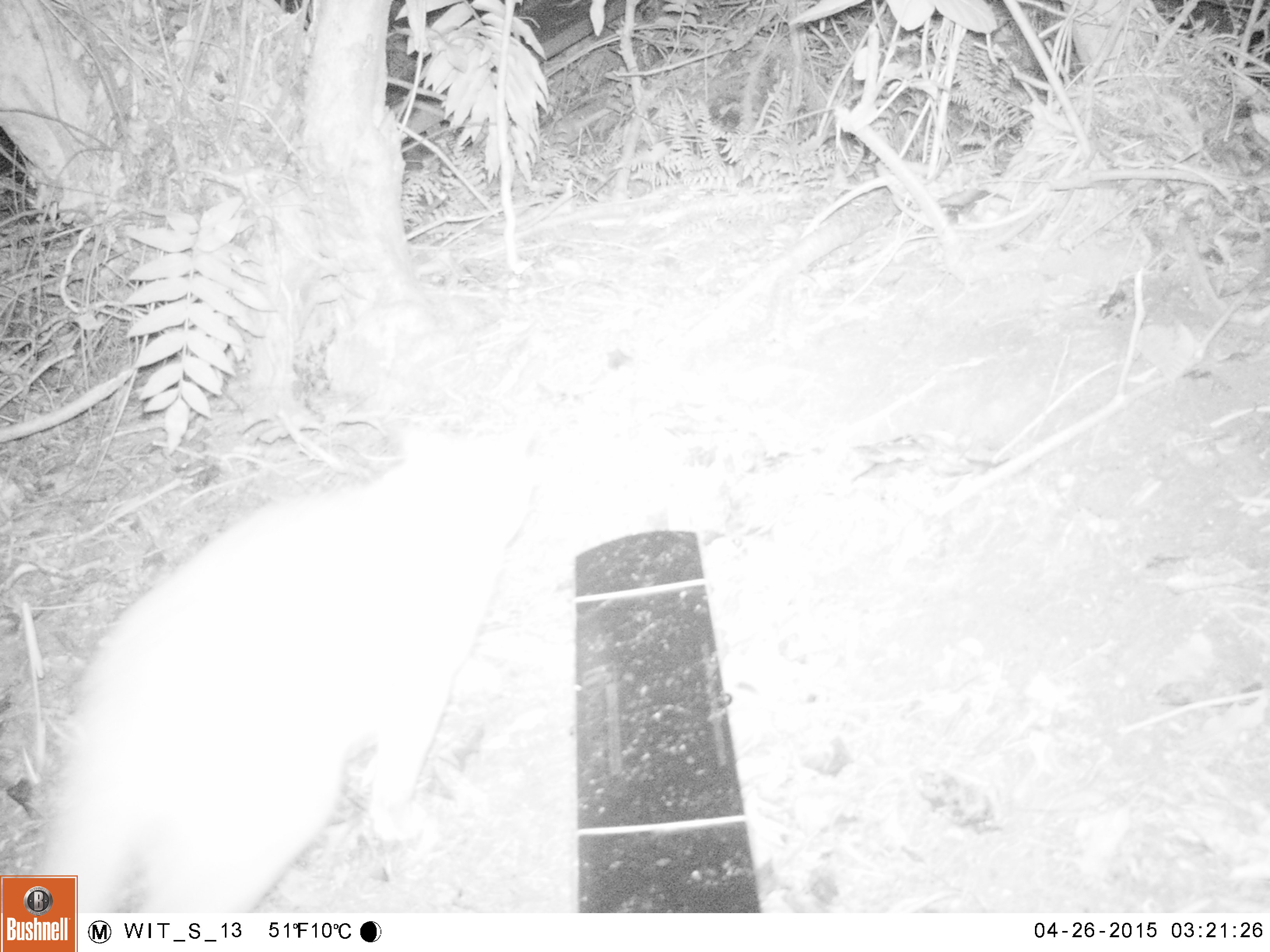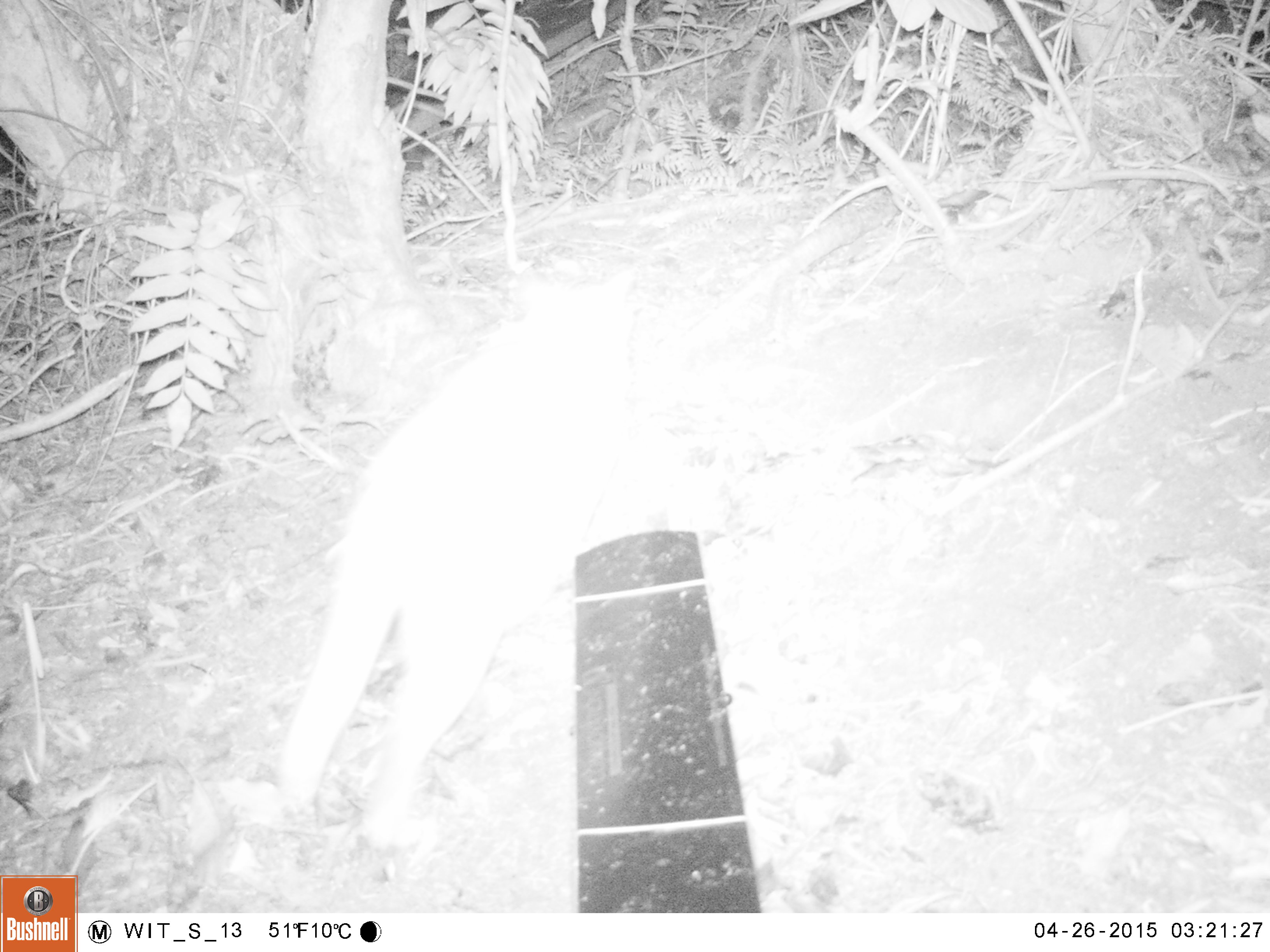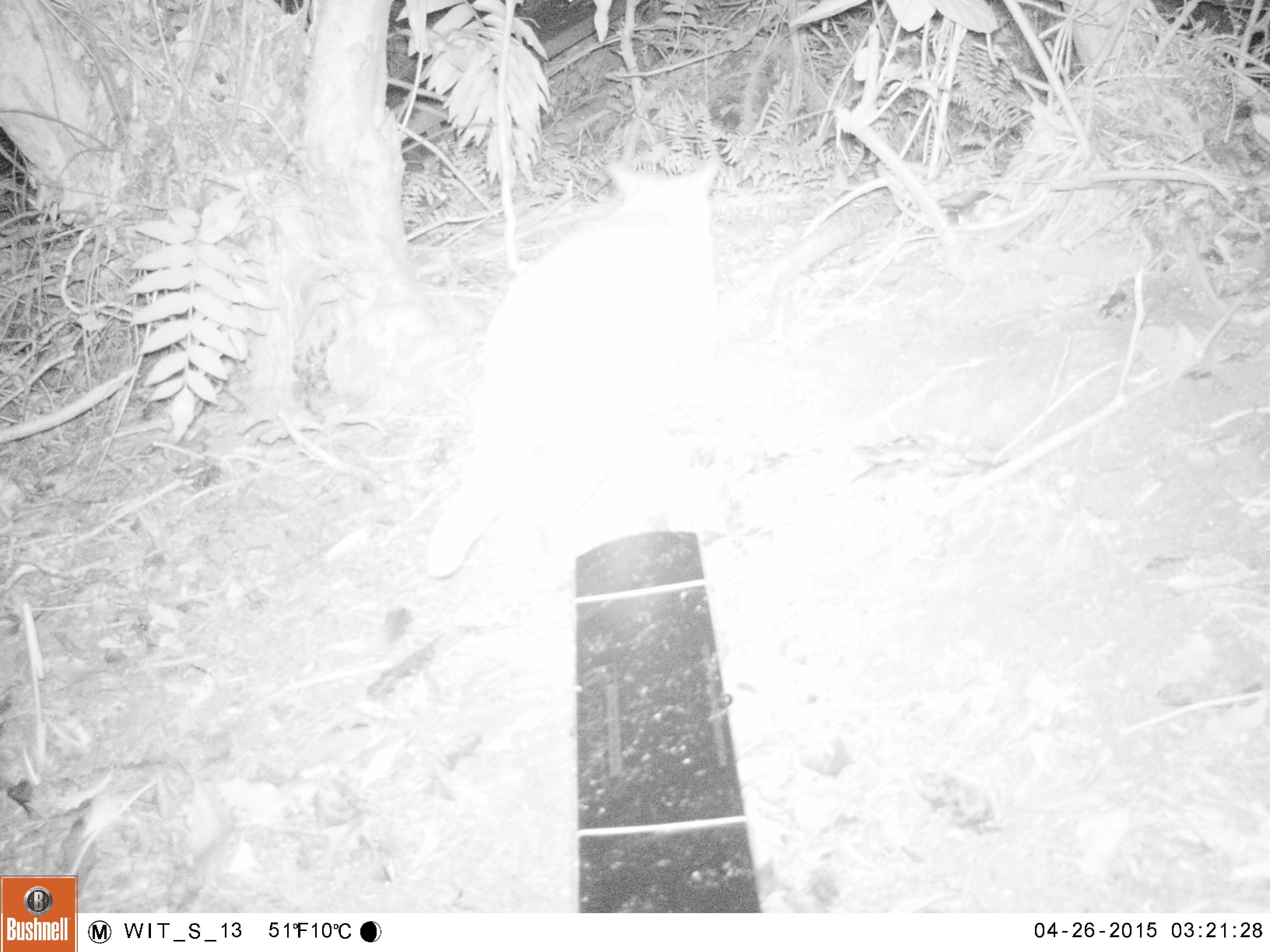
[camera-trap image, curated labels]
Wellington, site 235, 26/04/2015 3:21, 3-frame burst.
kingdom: Animalia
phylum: Chordata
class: Mammalia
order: Carnivora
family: Felidae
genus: Felis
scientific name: Felis catus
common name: cat